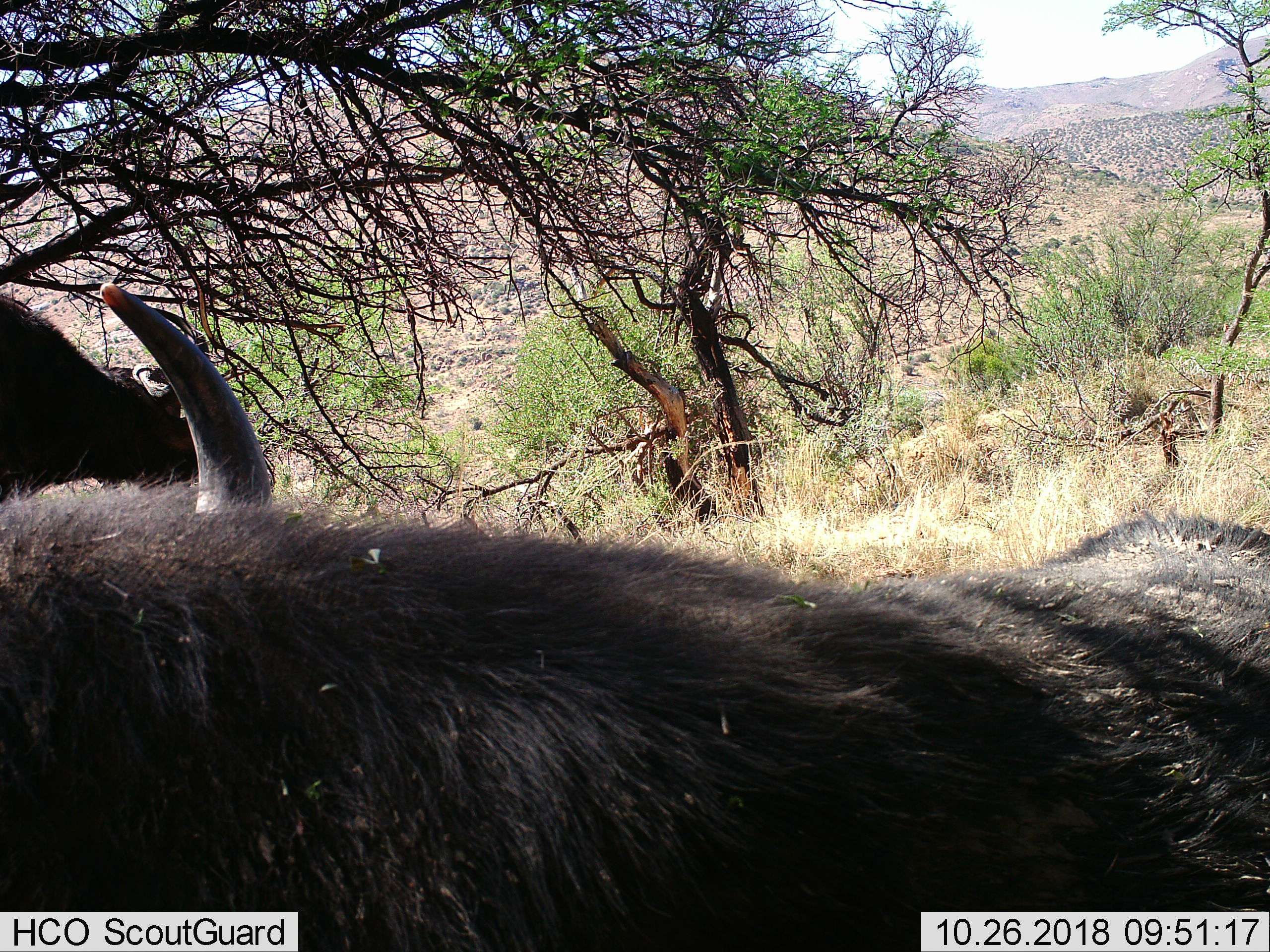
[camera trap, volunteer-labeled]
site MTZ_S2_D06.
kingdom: Animalia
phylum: Chordata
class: Mammalia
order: Artiodactyla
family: Bovidae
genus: Syncerus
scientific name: Syncerus caffer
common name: african buffalo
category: buffalo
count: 2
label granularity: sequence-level